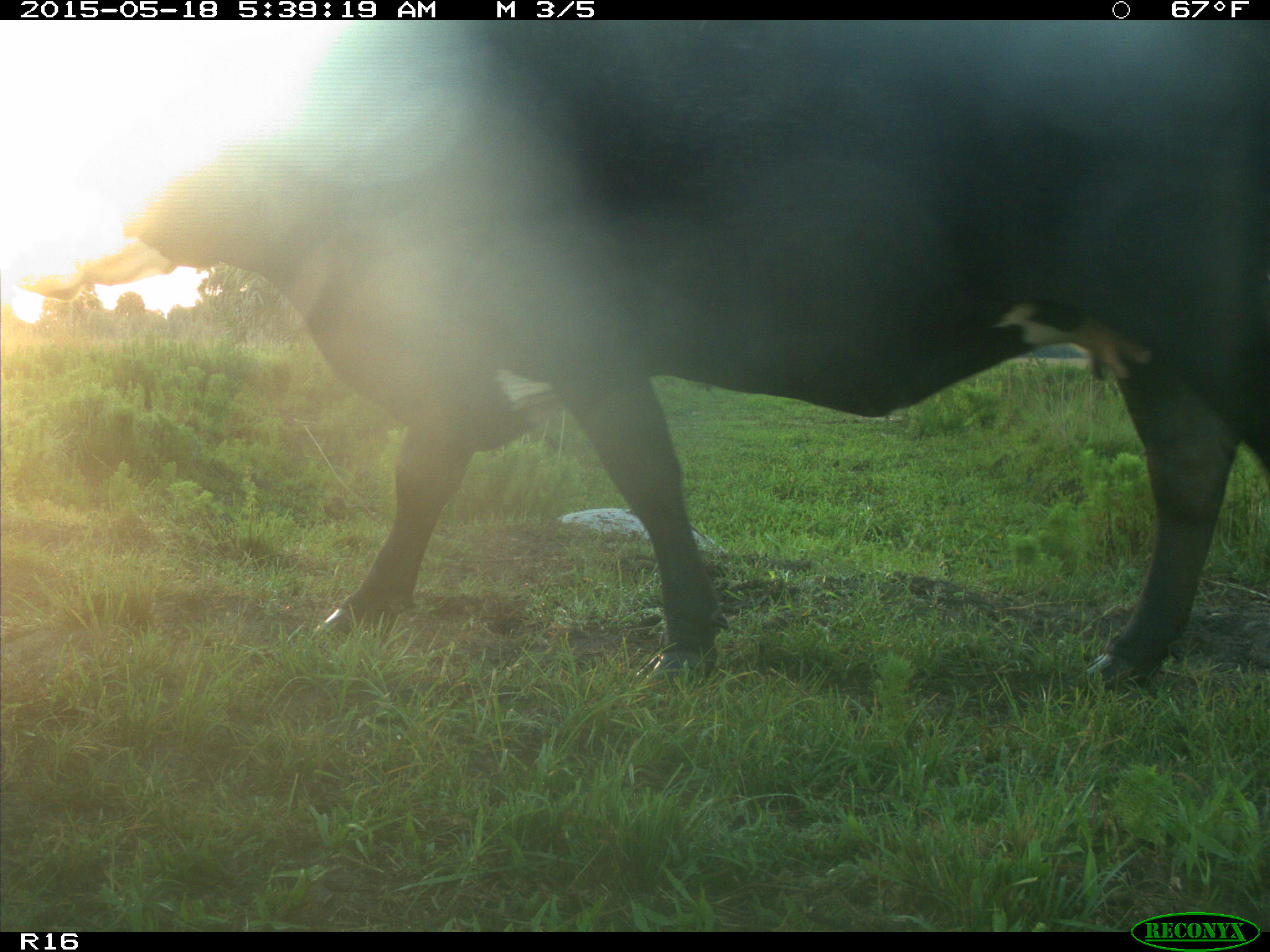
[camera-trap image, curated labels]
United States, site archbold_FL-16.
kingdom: Animalia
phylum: Chordata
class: Mammalia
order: Artiodactyla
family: Bovidae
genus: Bos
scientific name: Bos taurus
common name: domestic cow